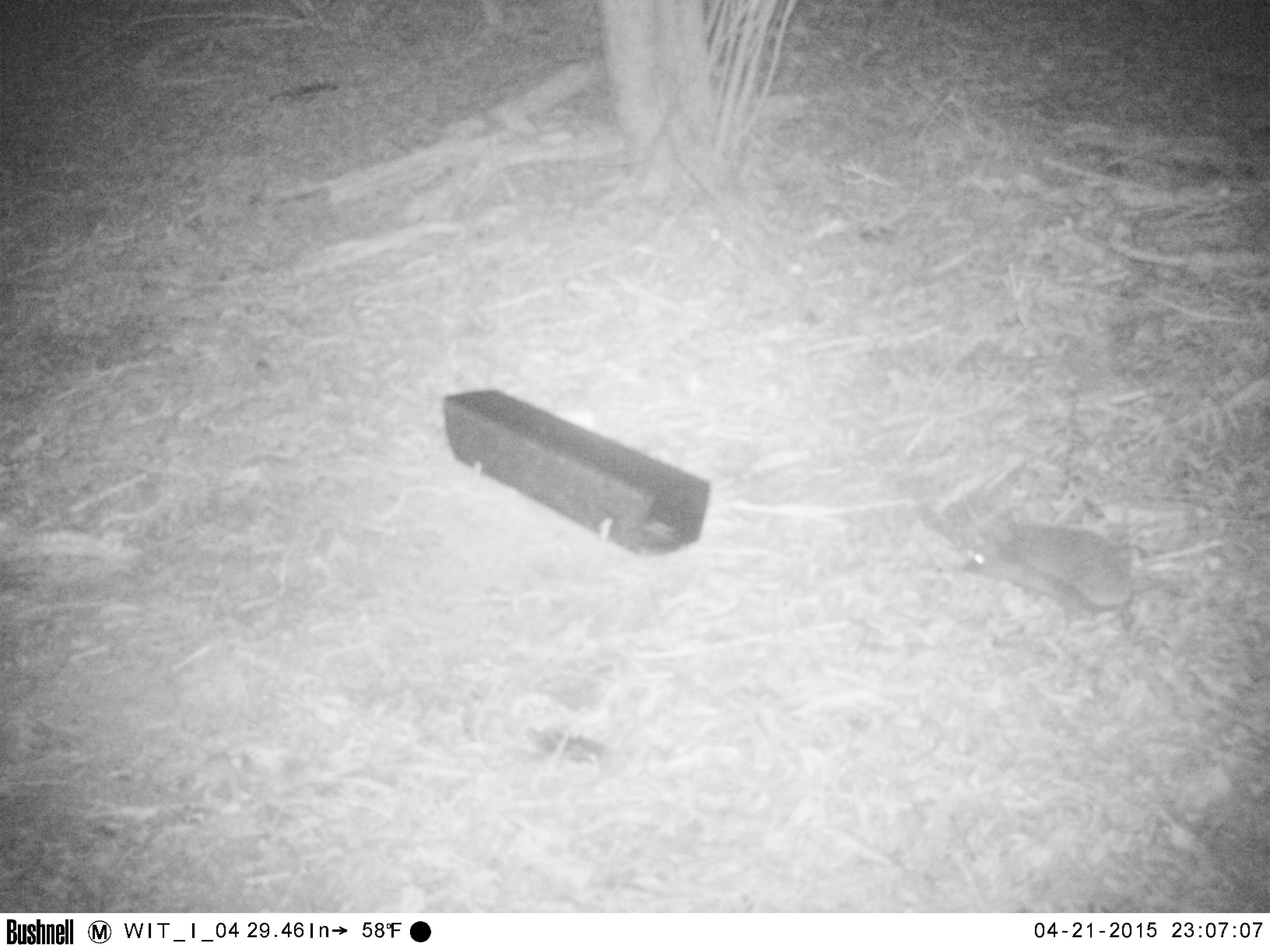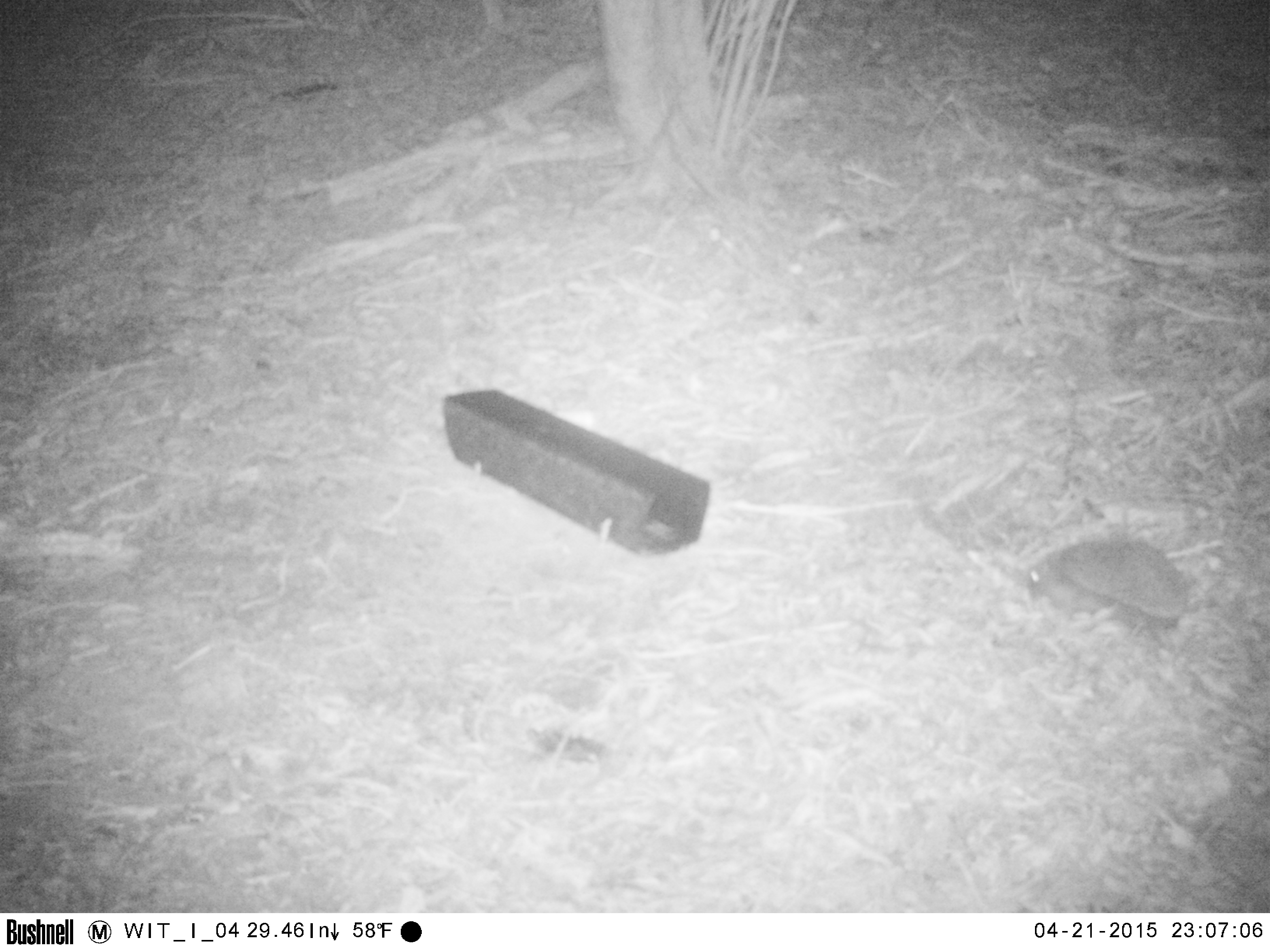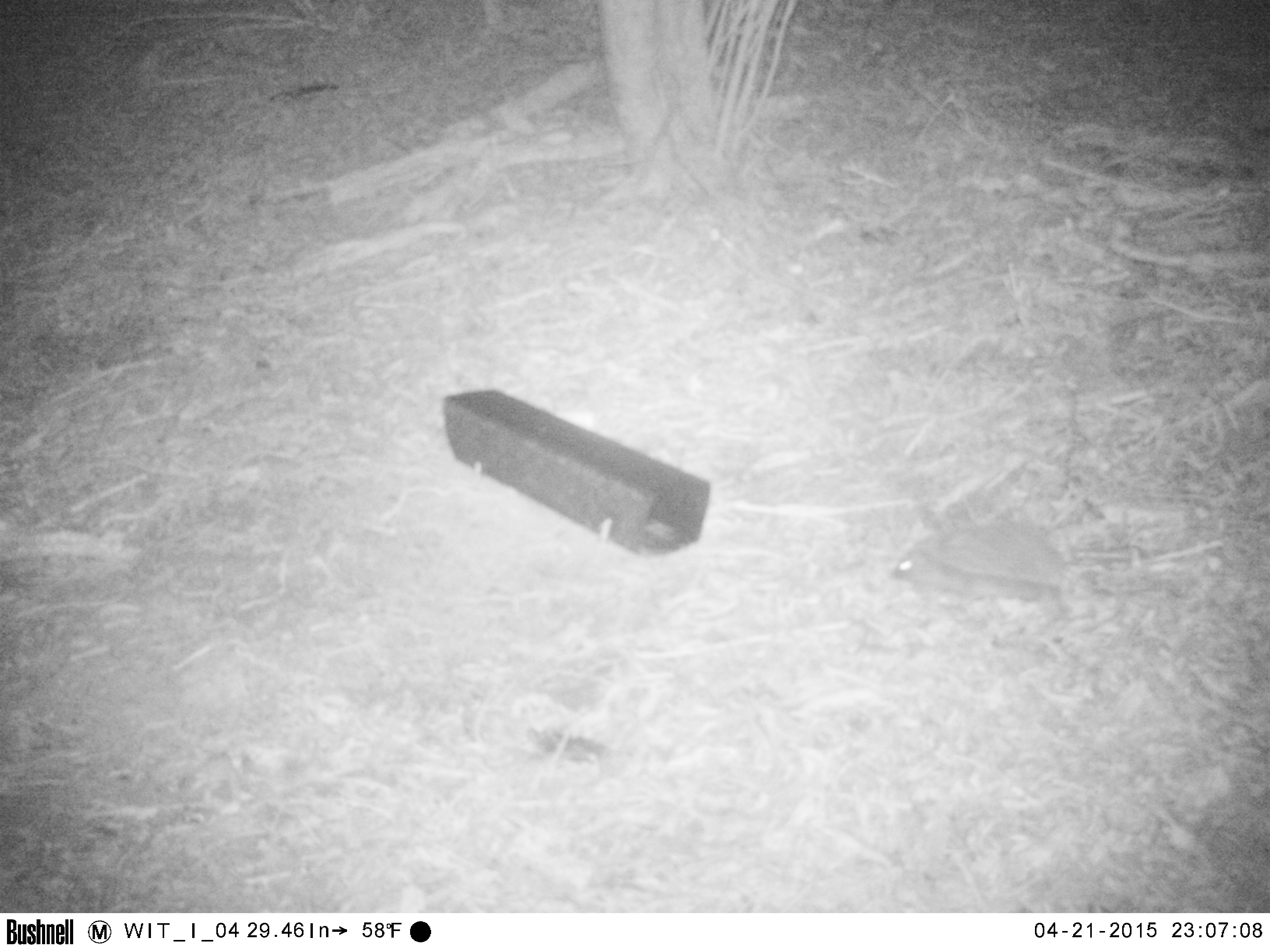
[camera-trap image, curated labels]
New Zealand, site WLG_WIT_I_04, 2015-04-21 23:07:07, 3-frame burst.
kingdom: Animalia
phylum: Chordata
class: Mammalia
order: Eulipotyphla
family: Erinaceidae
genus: Erinaceus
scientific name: Erinaceus europaeus europaeus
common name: european hedgehog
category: hedgehog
Hedgehog (european hedgehog) (Erinaceus europaeus europaeus).